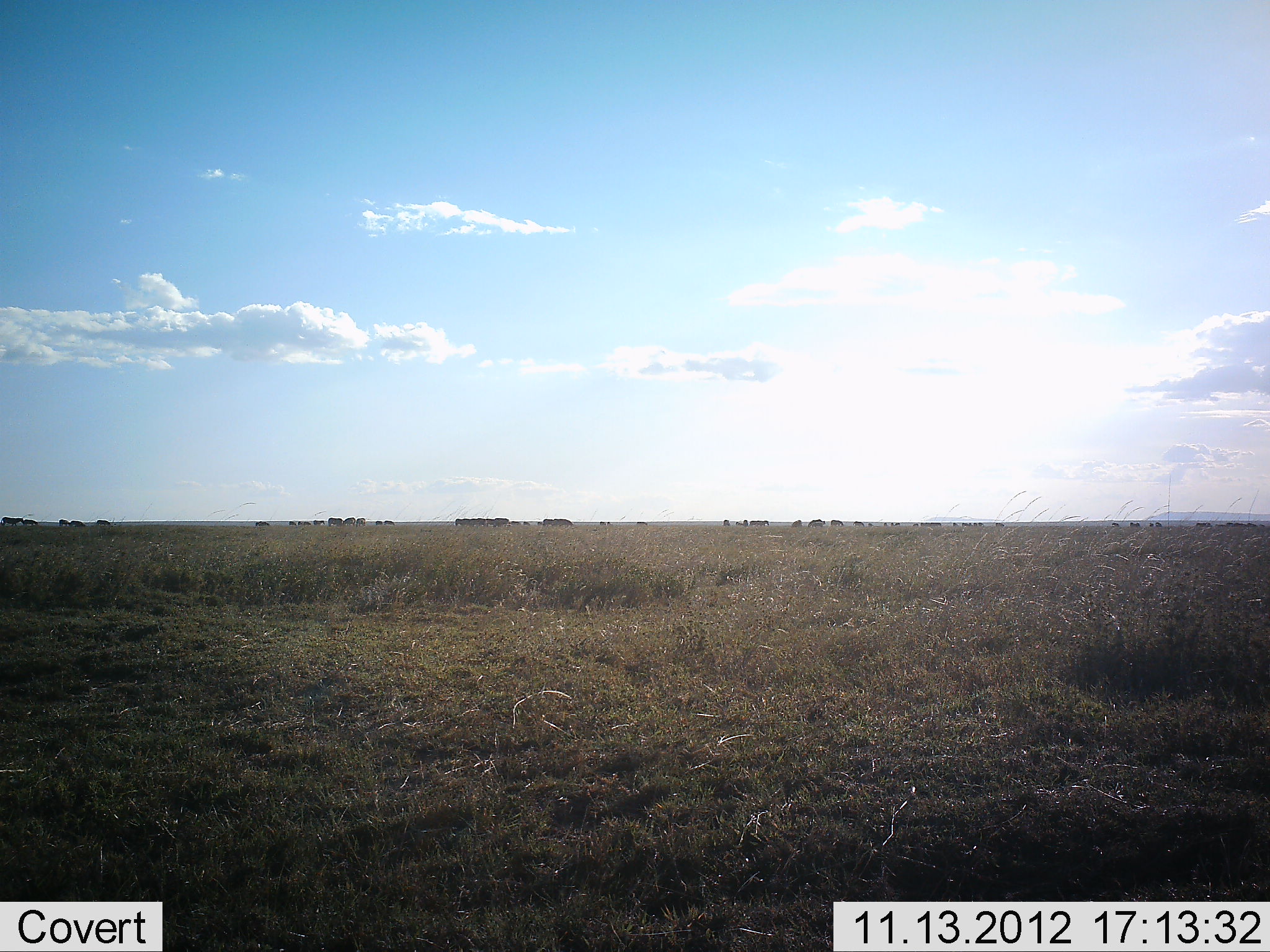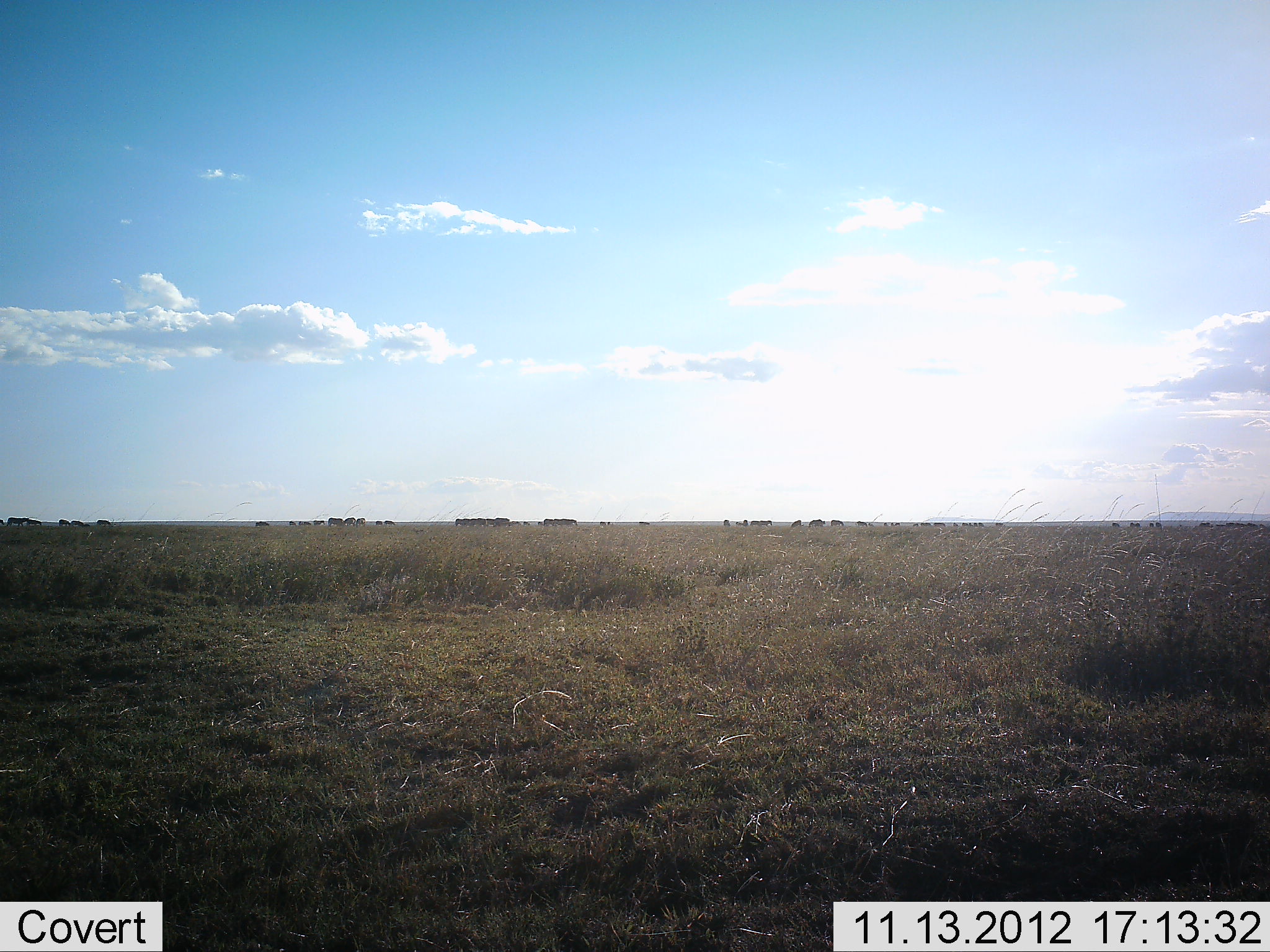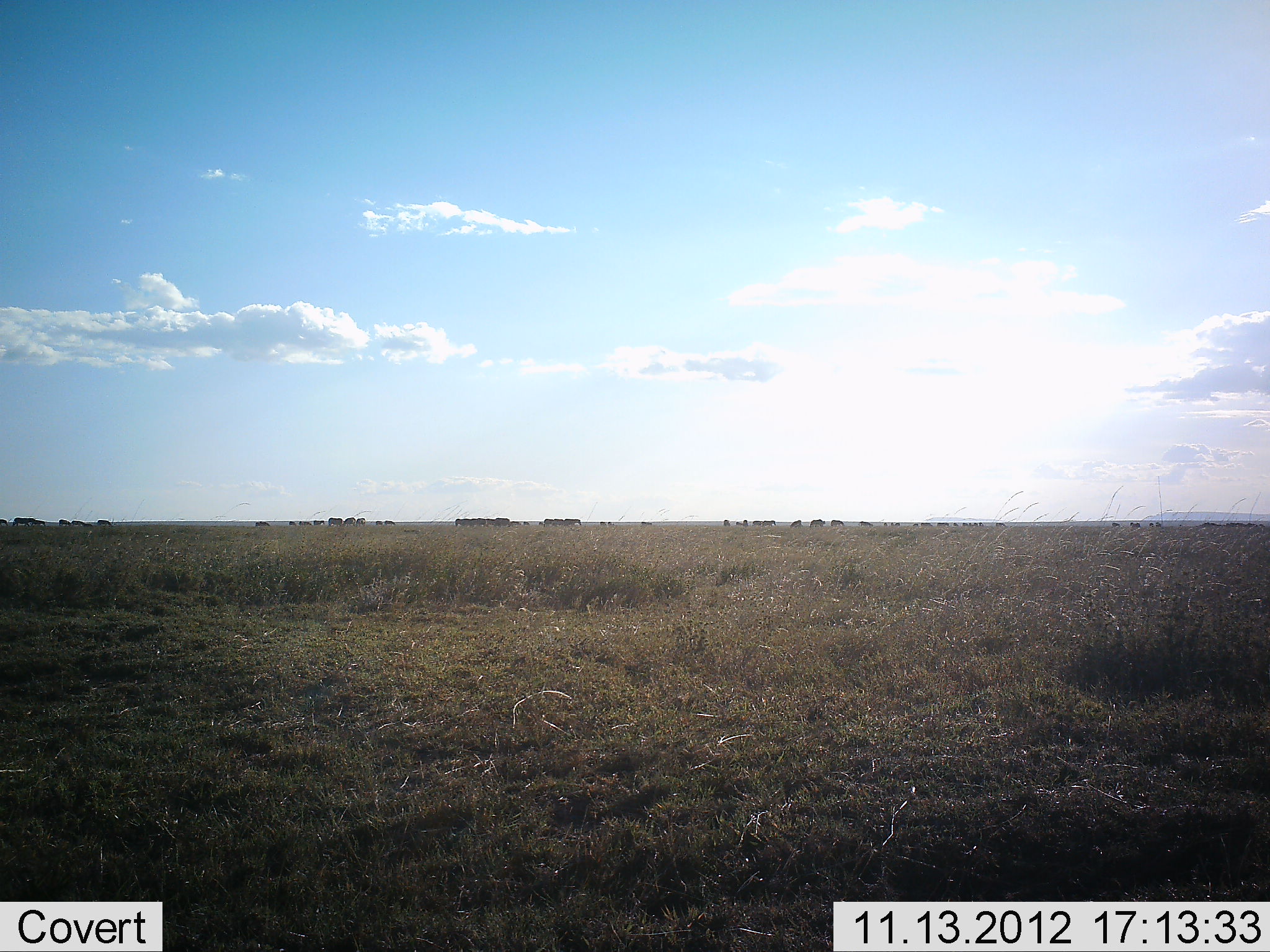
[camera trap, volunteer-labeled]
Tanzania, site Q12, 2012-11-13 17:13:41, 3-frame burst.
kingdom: Animalia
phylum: Chordata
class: Mammalia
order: Artiodactyla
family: Bovidae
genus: Connochaetes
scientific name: Connochaetes taurinus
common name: blue wildebeest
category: wildebeest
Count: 11-50.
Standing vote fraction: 67%.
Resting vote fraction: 0%.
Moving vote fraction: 78%.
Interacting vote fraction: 0%.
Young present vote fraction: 0%.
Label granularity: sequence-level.